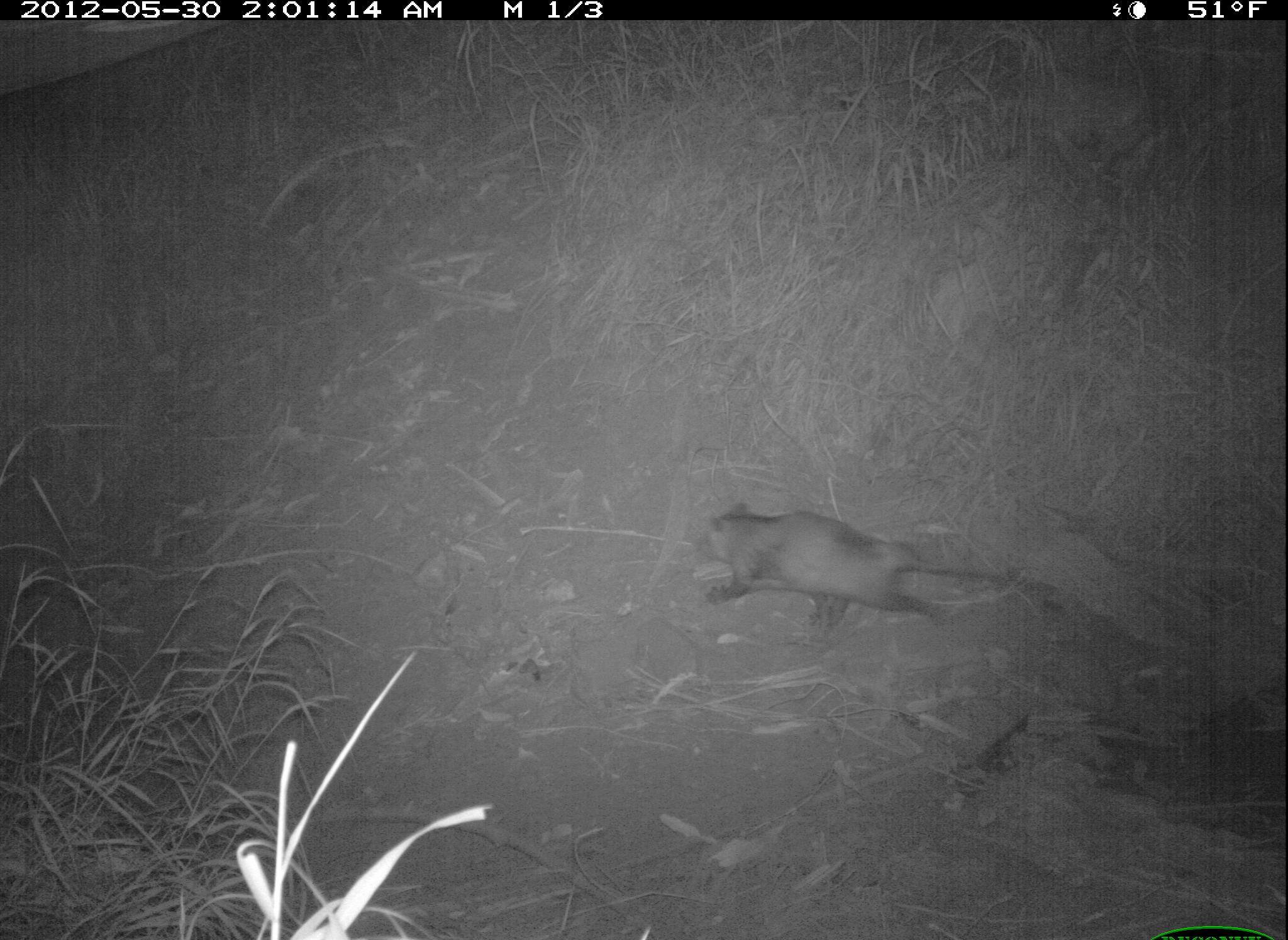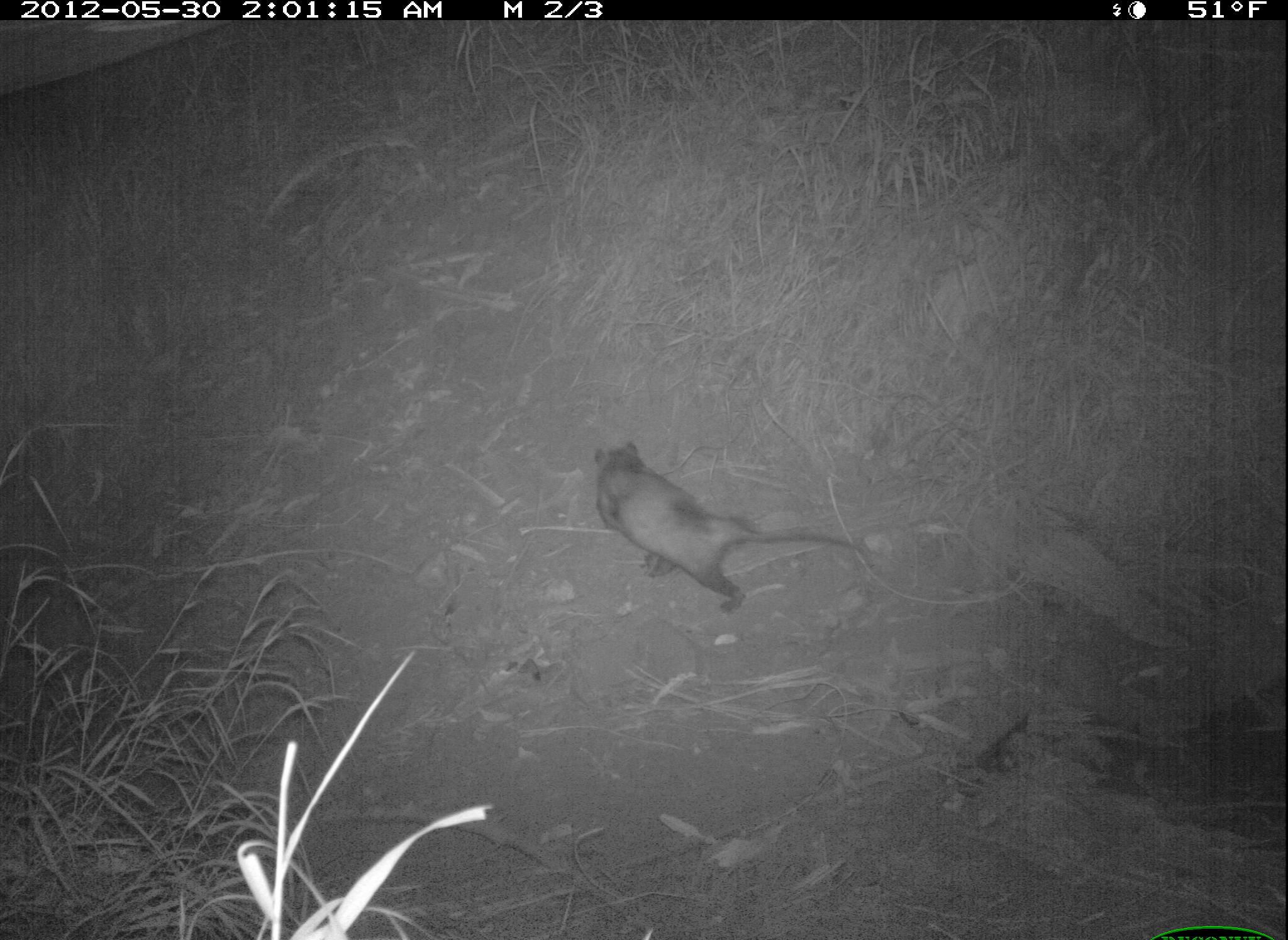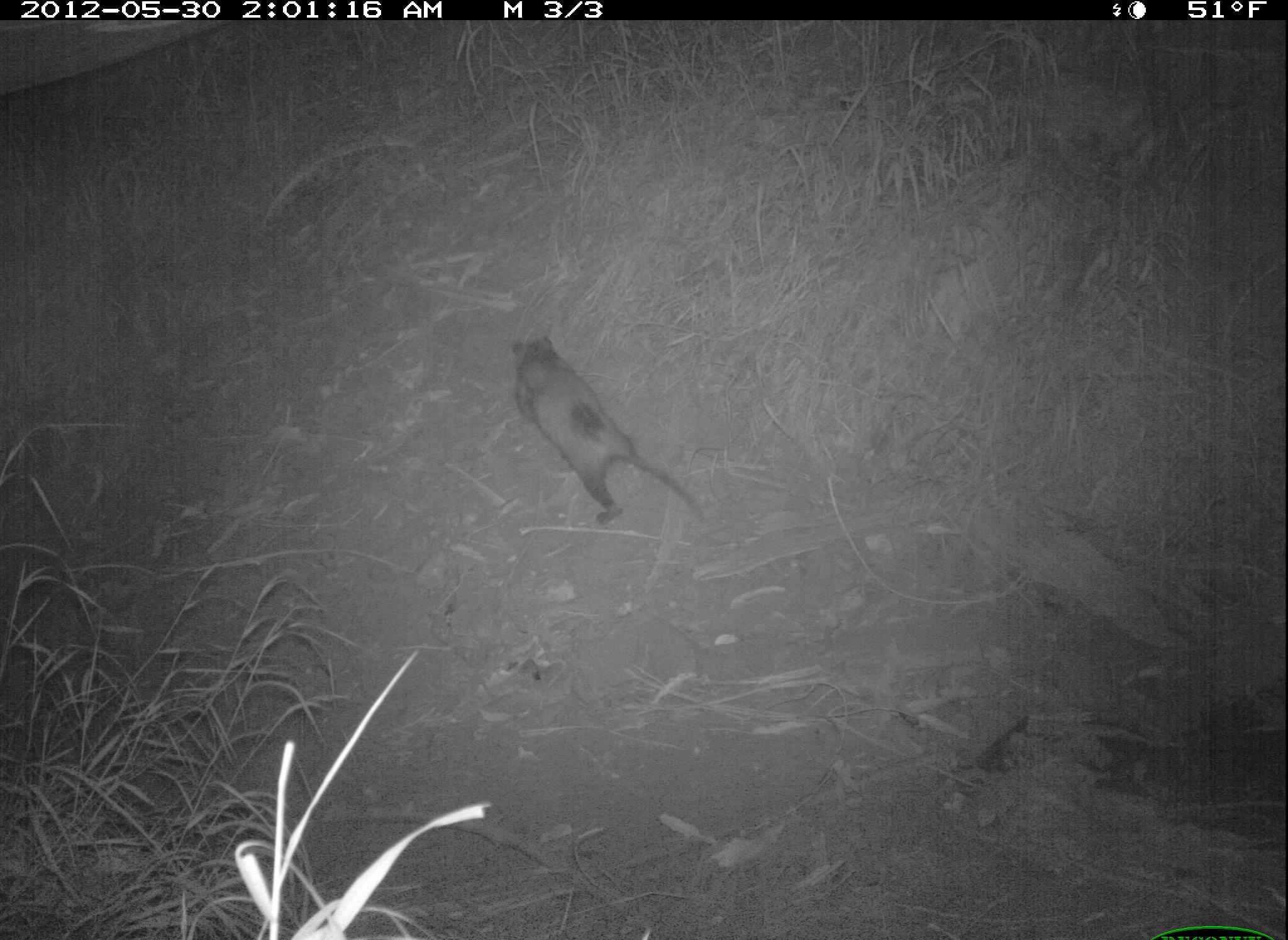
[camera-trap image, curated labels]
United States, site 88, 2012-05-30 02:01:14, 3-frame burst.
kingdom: Animalia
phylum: Chordata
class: Mammalia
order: Didelphimorphia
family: Didelphidae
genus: Didelphis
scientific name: Didelphis virginiana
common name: virginia opossum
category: opossum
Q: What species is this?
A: Opossum (virginia opossum) (Didelphis virginiana).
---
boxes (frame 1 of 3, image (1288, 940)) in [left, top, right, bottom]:
opossum: [676, 494, 1075, 675]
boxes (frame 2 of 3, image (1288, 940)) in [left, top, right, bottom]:
opossum: [580, 422, 890, 615]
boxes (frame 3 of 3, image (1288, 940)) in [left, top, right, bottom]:
opossum: [504, 316, 715, 552]